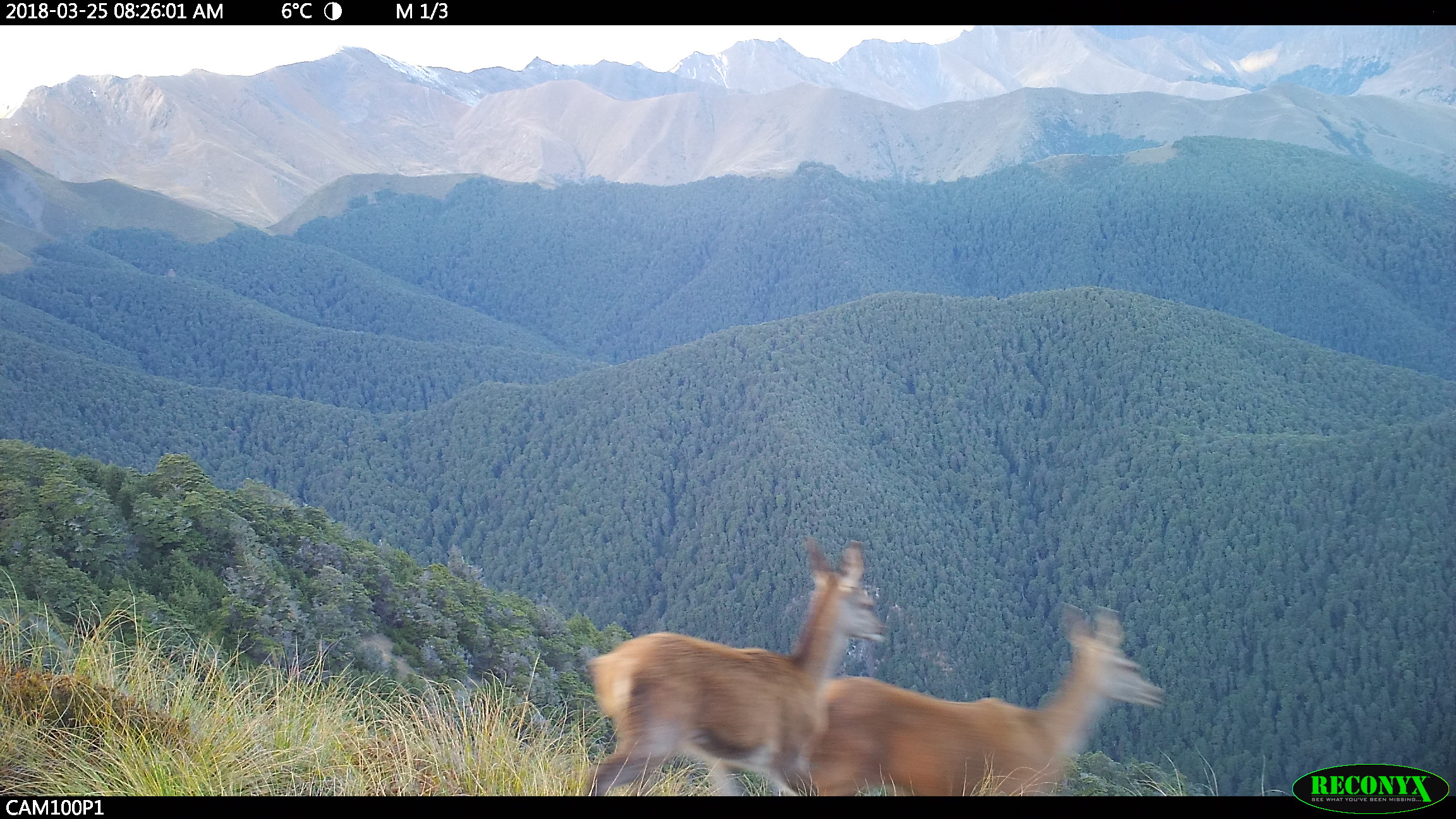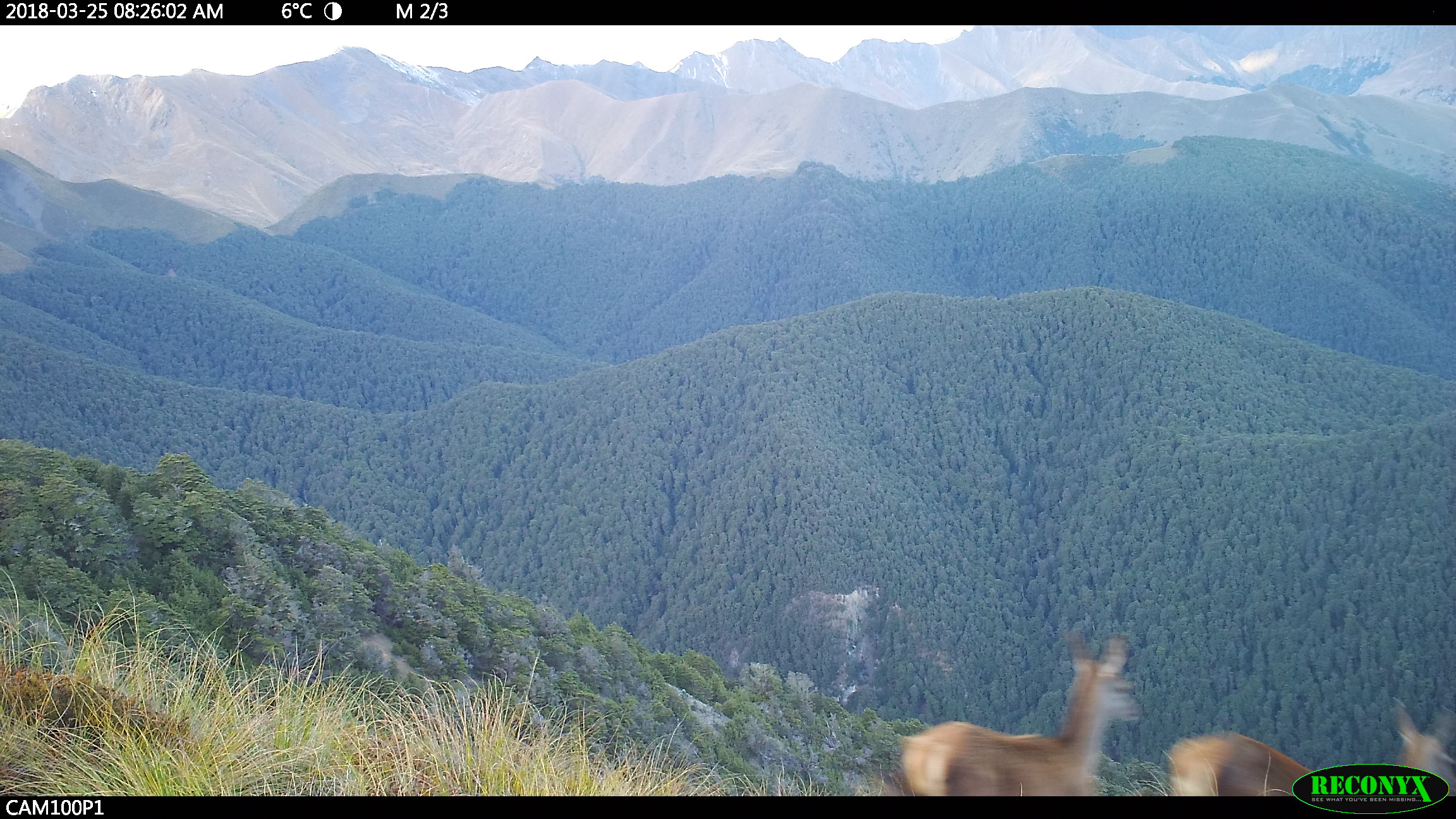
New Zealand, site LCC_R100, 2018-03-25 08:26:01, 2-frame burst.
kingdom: Animalia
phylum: Chordata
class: Mammalia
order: Artiodactyla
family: Cervidae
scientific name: Cervidae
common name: deer